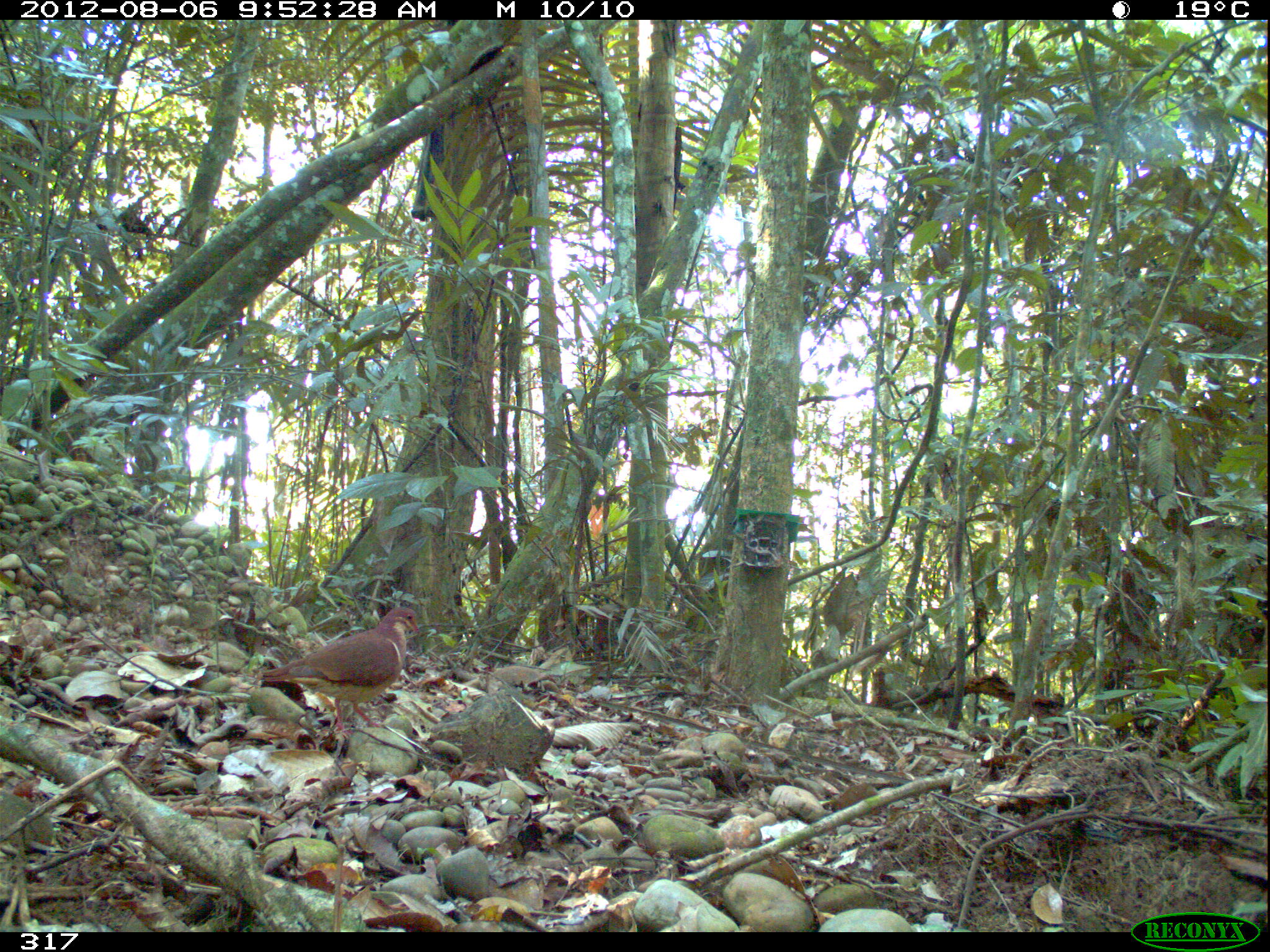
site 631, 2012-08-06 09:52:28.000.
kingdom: Animalia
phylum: Chordata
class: Aves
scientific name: Aves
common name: bird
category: unknown bird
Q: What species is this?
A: Unknown bird (bird) (Aves).